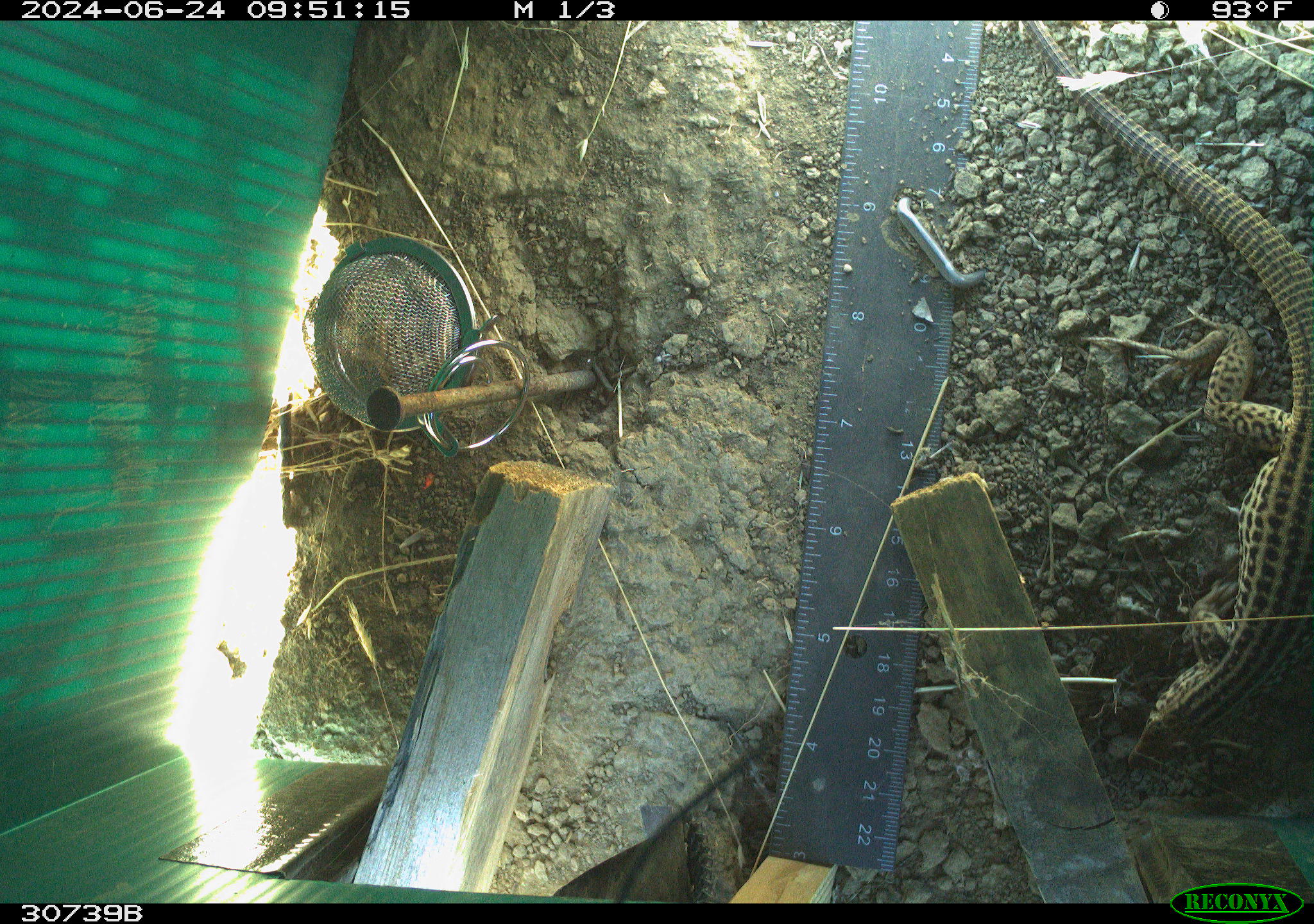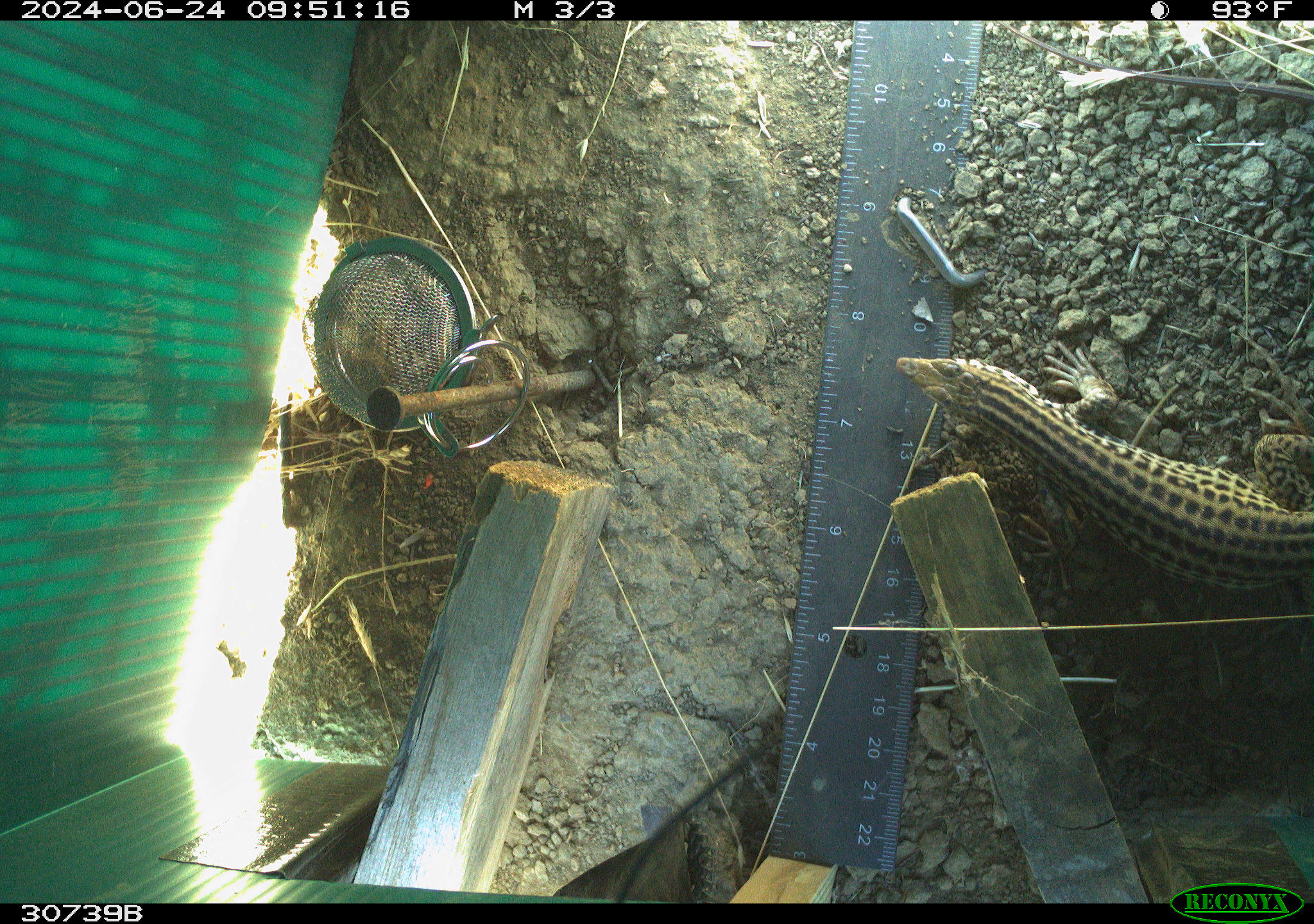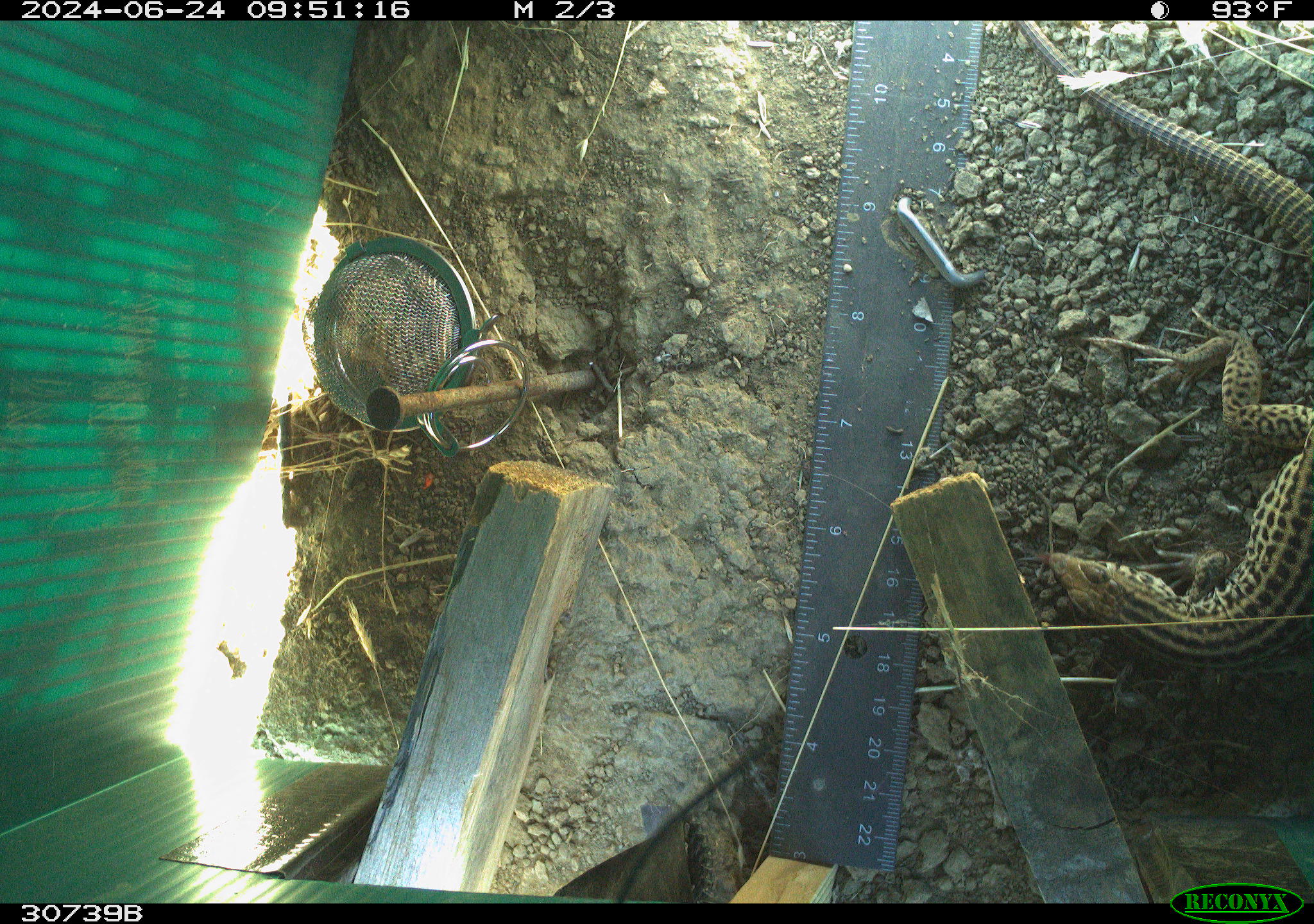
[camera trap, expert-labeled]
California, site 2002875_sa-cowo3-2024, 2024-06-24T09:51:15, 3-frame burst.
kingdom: Animalia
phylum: Chordata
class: Reptilia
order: Squamata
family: Teiidae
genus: Aspidoscelis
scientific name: Aspidoscelis tigris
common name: western whiptail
Western whiptail (Aspidoscelis tigris).